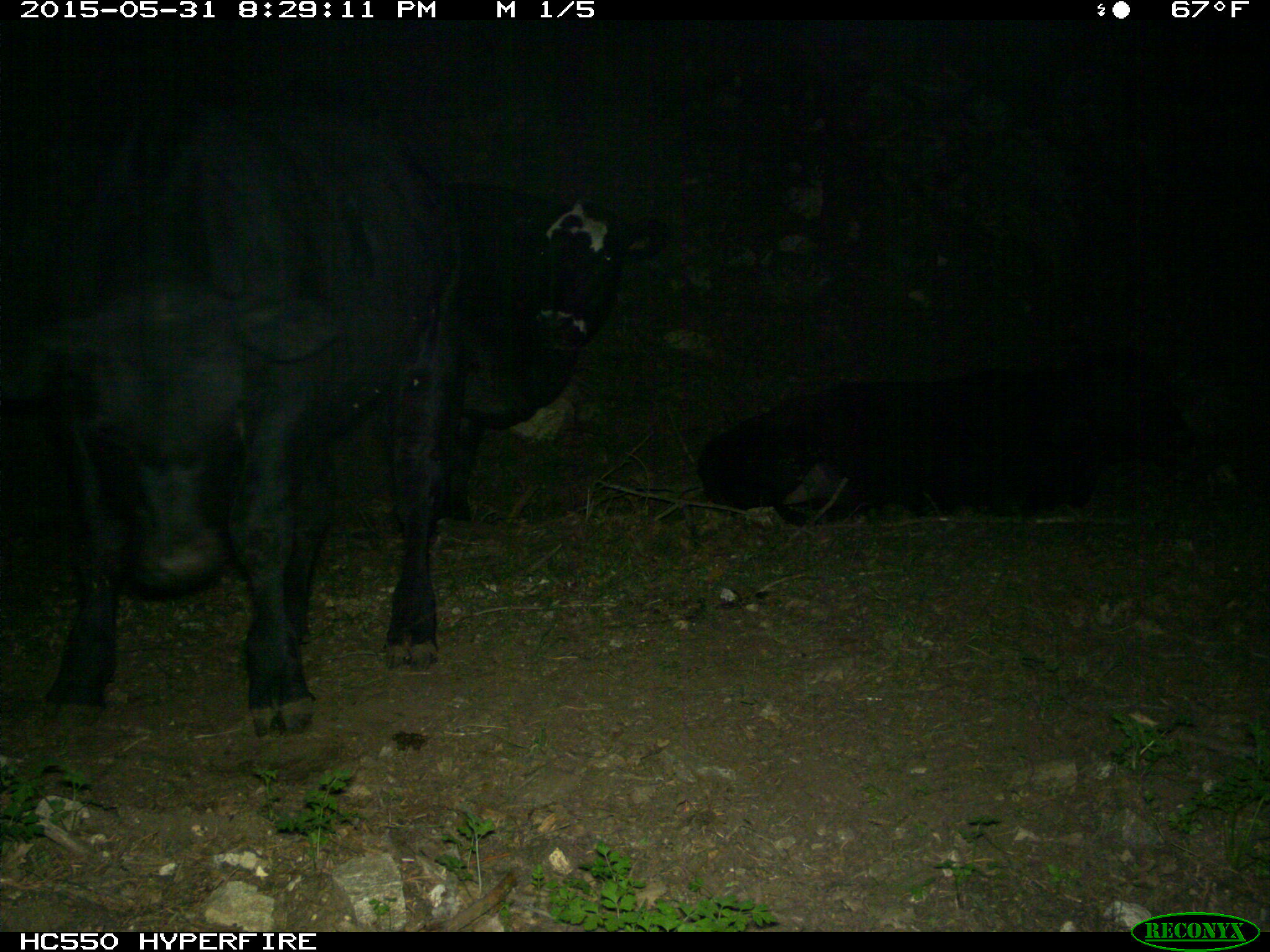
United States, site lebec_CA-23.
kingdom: Animalia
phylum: Chordata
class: Mammalia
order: Artiodactyla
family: Bovidae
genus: Bos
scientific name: Bos taurus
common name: domestic cow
Bos taurus (domestic cow).